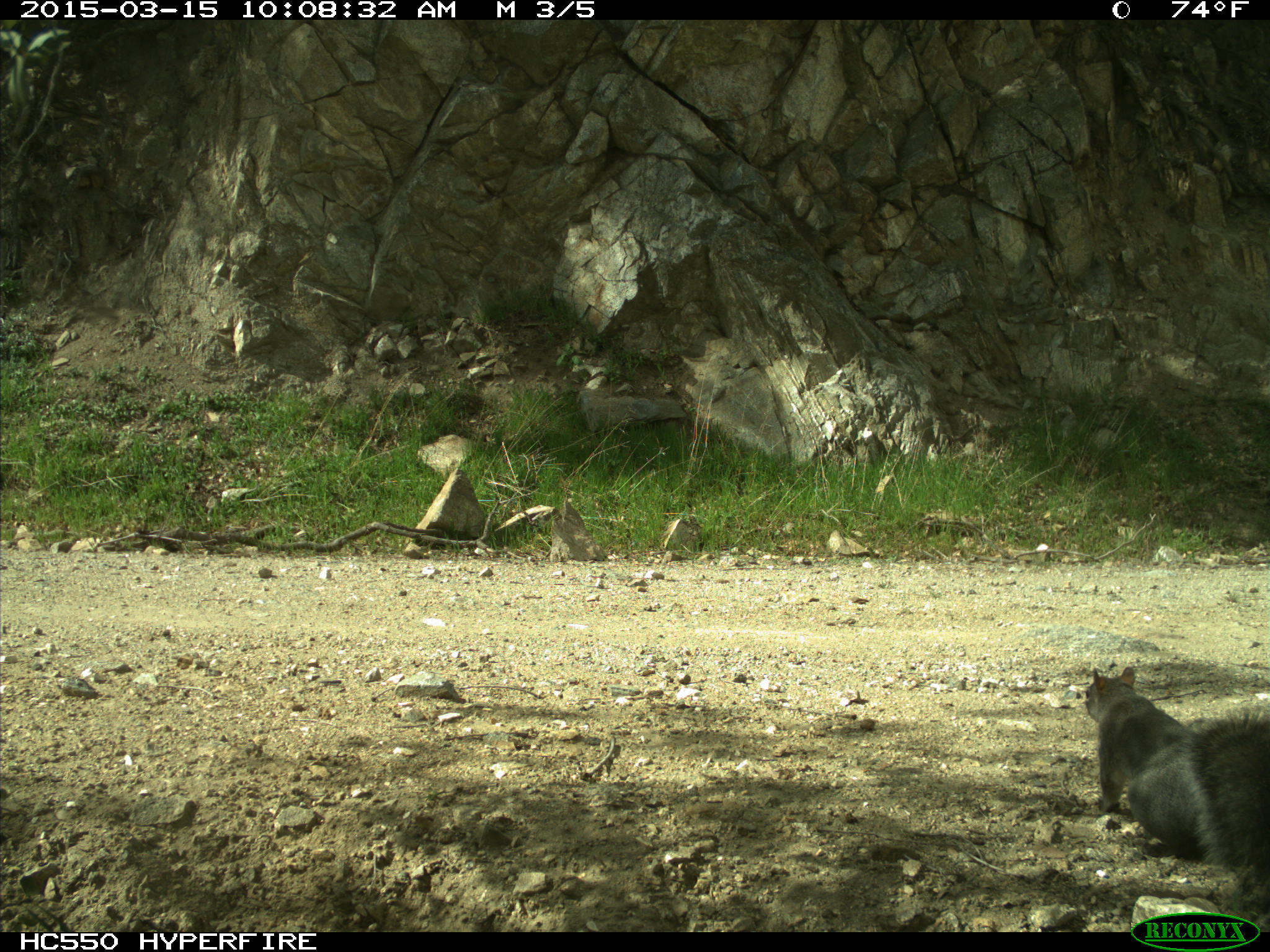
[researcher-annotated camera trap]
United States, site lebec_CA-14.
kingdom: Animalia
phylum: Chordata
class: Mammalia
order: Rodentia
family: Sciuridae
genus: Sciurus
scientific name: Sciurus carolinensis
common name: eastern gray squirrel